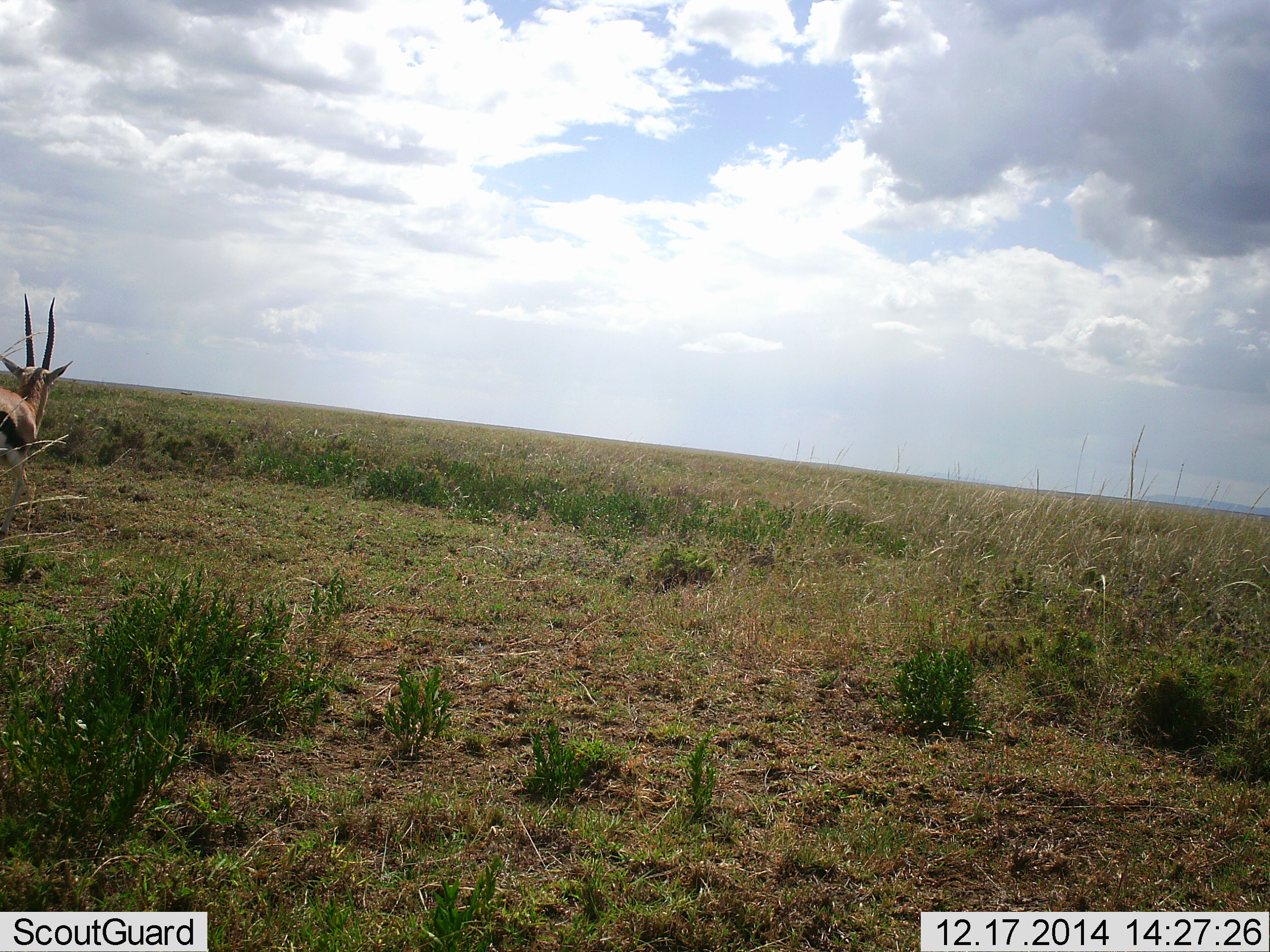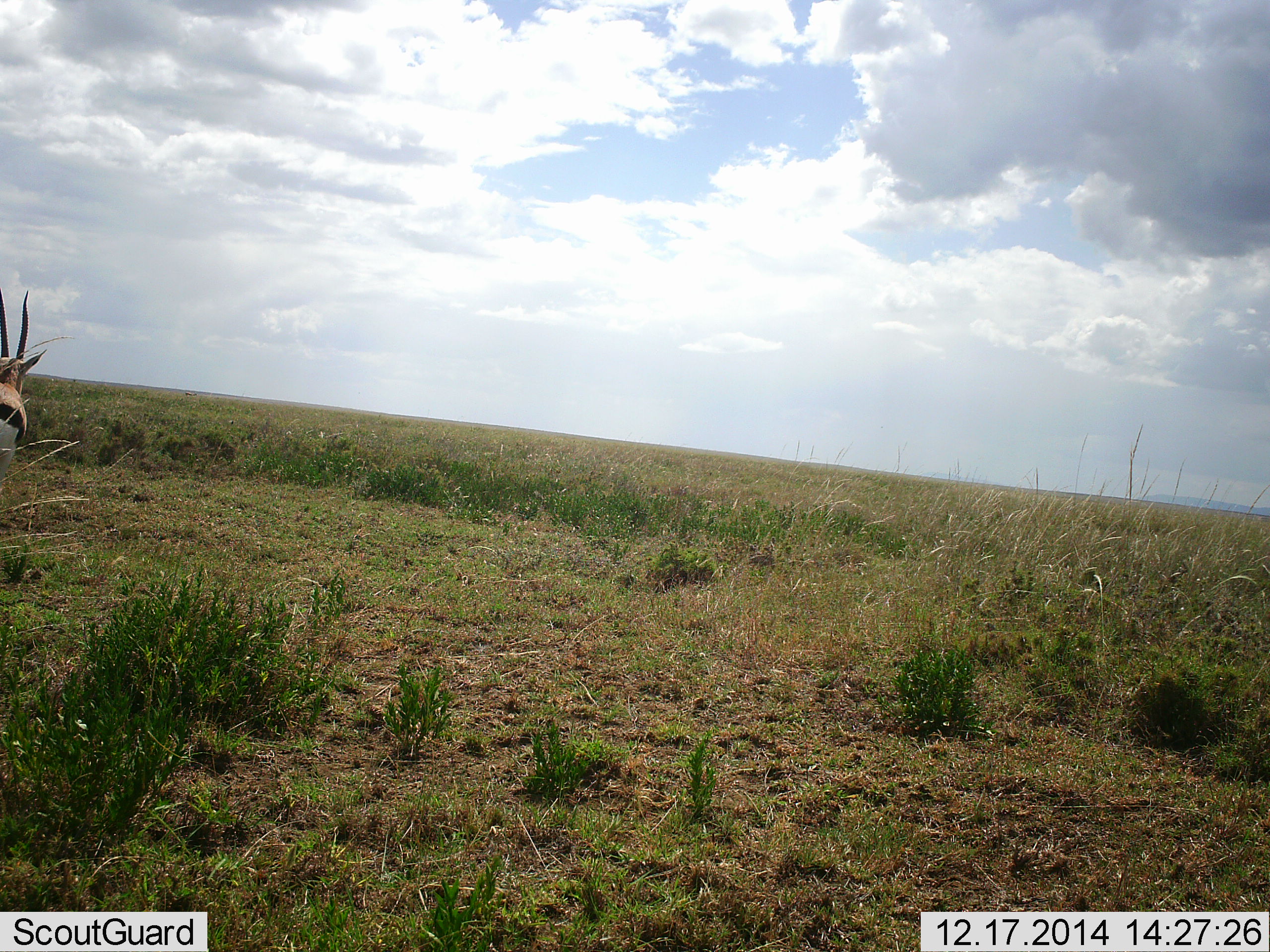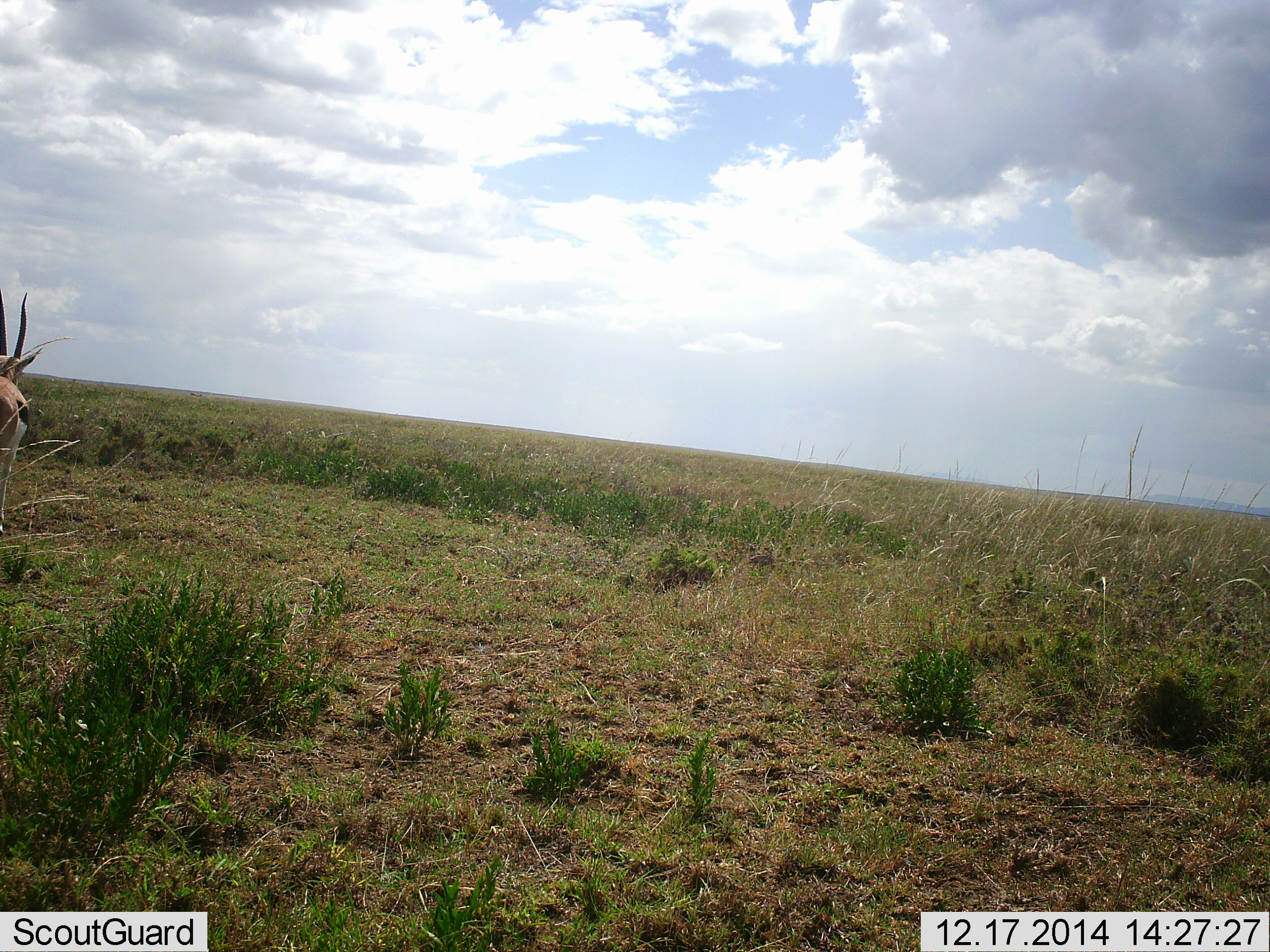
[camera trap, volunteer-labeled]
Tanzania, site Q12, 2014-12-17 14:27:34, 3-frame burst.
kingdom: Animalia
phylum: Chordata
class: Mammalia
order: Artiodactyla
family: Bovidae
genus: Eudorcas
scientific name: Eudorcas thomsonii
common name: thomson's gazelle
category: gazellethomsons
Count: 1.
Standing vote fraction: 50%.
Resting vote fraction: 0%.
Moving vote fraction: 50%.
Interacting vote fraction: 0%.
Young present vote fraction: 0%.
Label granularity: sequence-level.